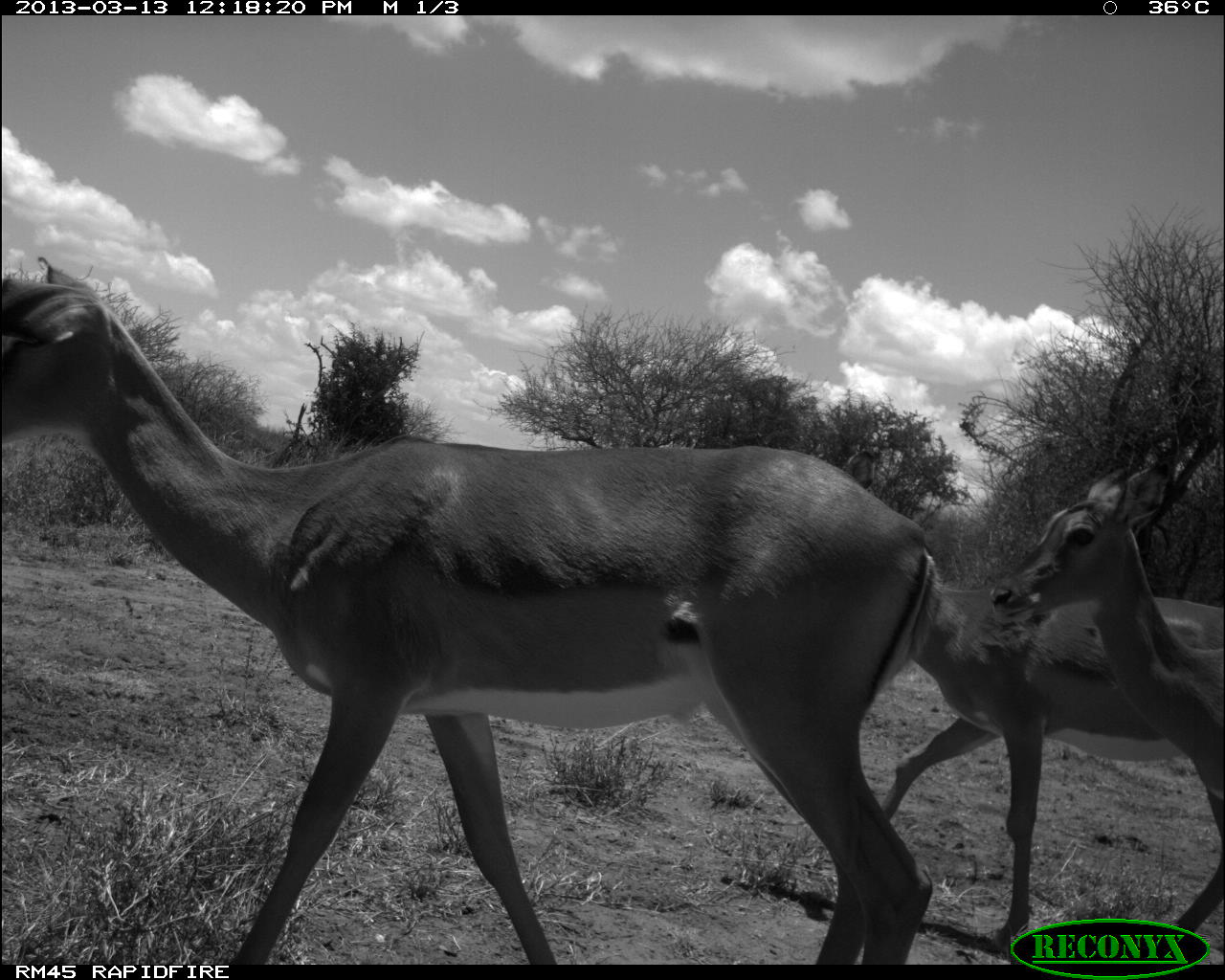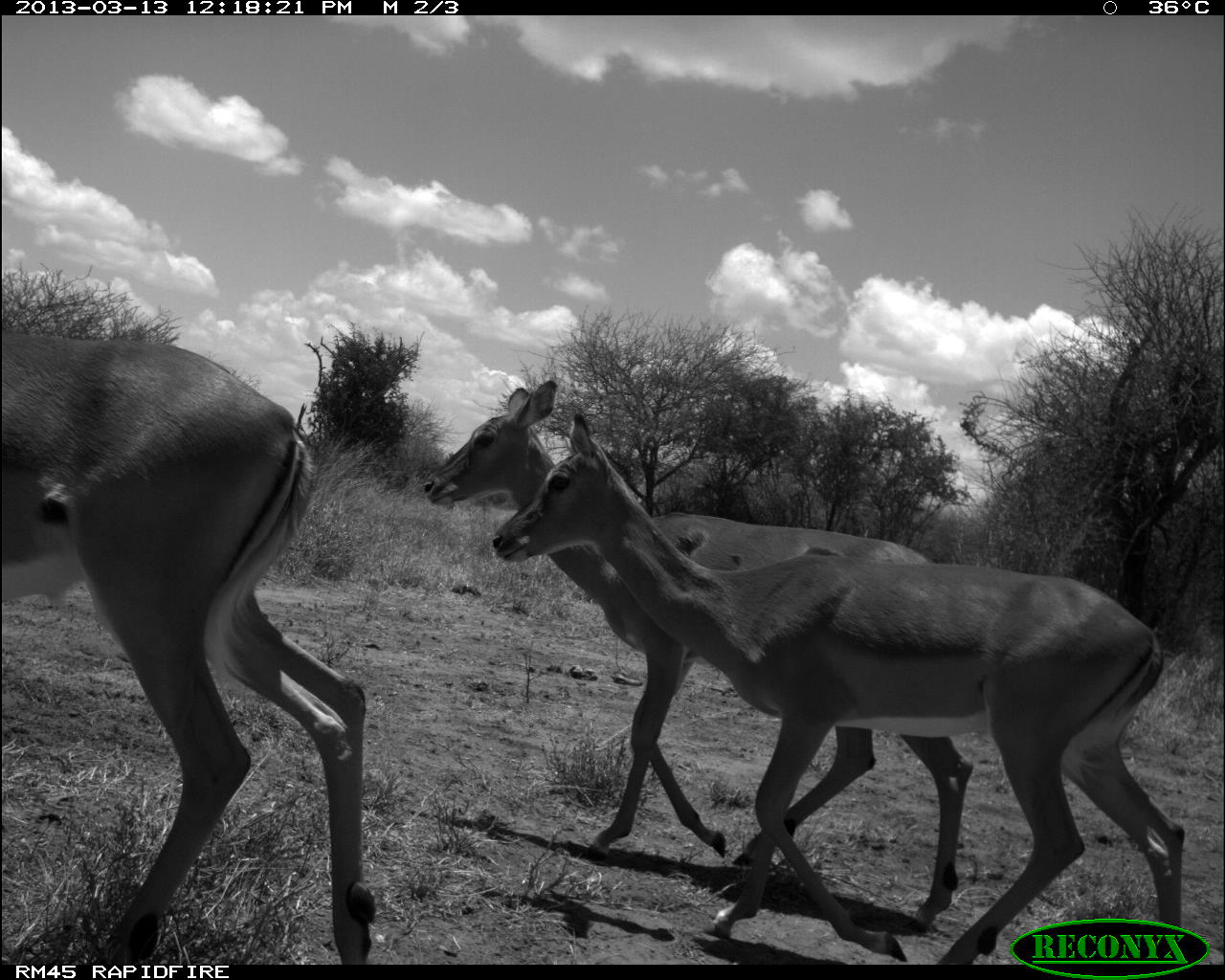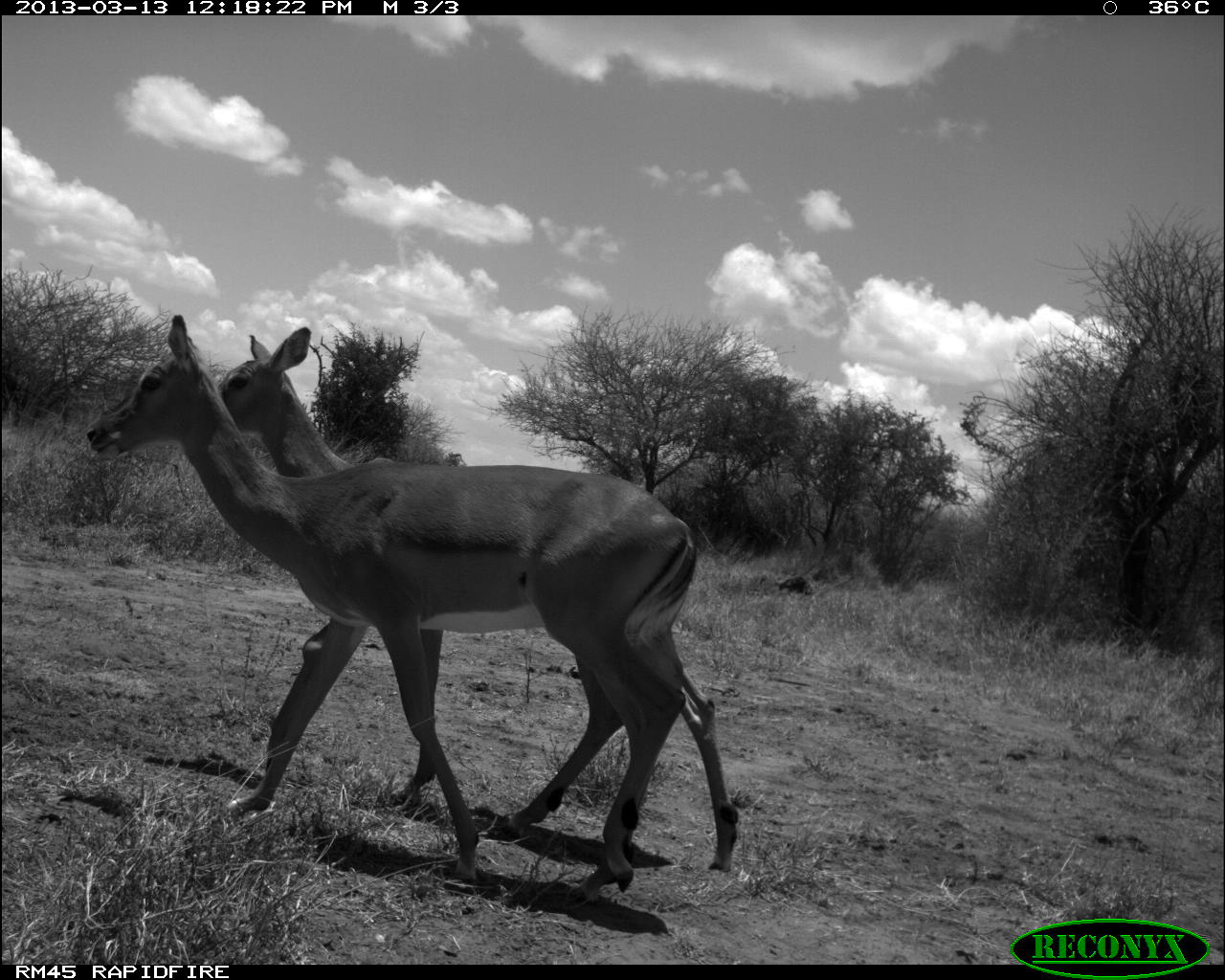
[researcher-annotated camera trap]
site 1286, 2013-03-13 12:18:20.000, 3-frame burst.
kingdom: Animalia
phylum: Chordata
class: Mammalia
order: Artiodactyla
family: Bovidae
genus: Aepyceros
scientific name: Aepyceros melampus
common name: impala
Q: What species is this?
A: Aepyceros melampus (impala).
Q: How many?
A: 3.